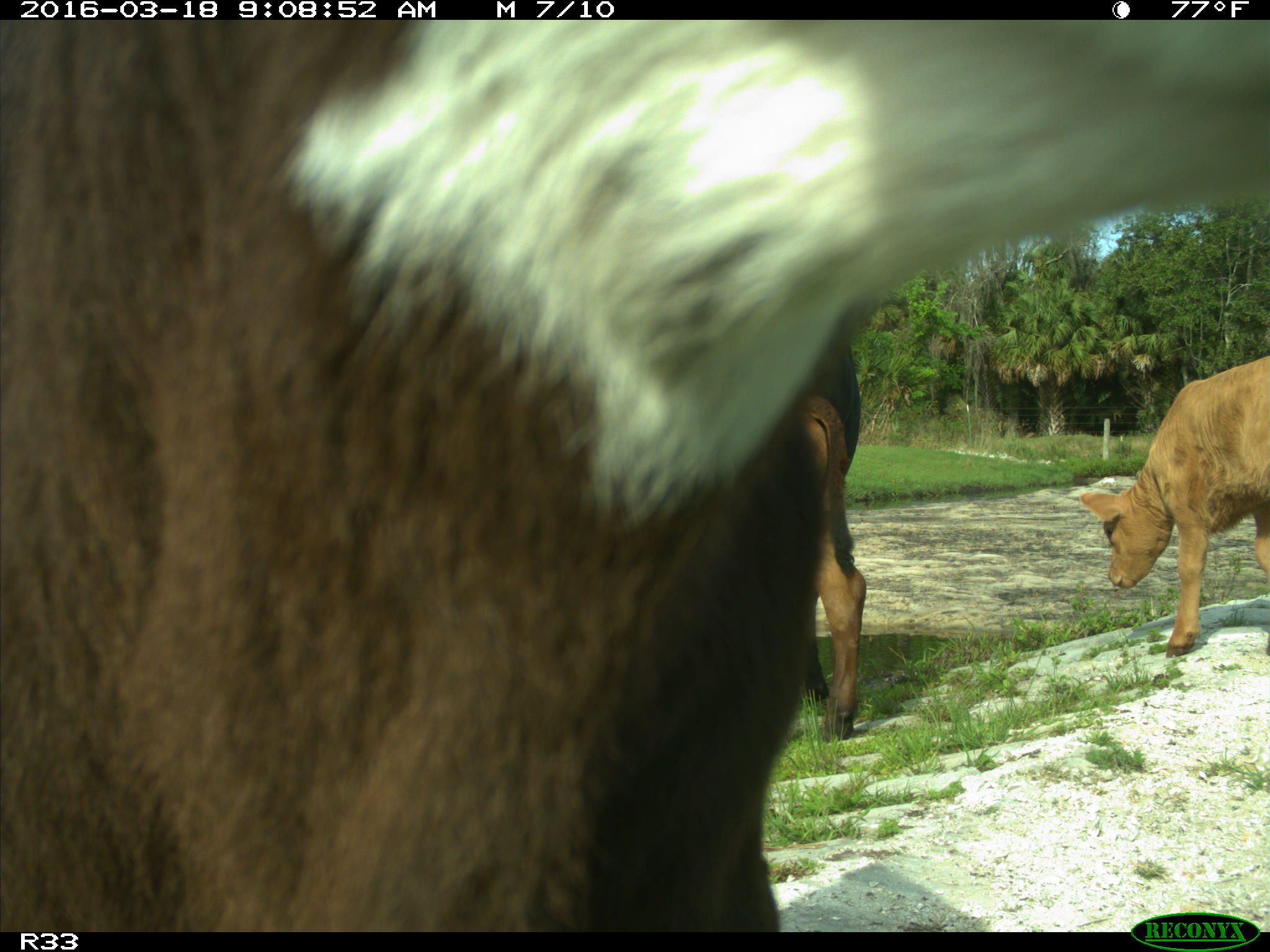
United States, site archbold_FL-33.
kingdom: Animalia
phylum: Chordata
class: Mammalia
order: Artiodactyla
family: Bovidae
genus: Bos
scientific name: Bos taurus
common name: domestic cow